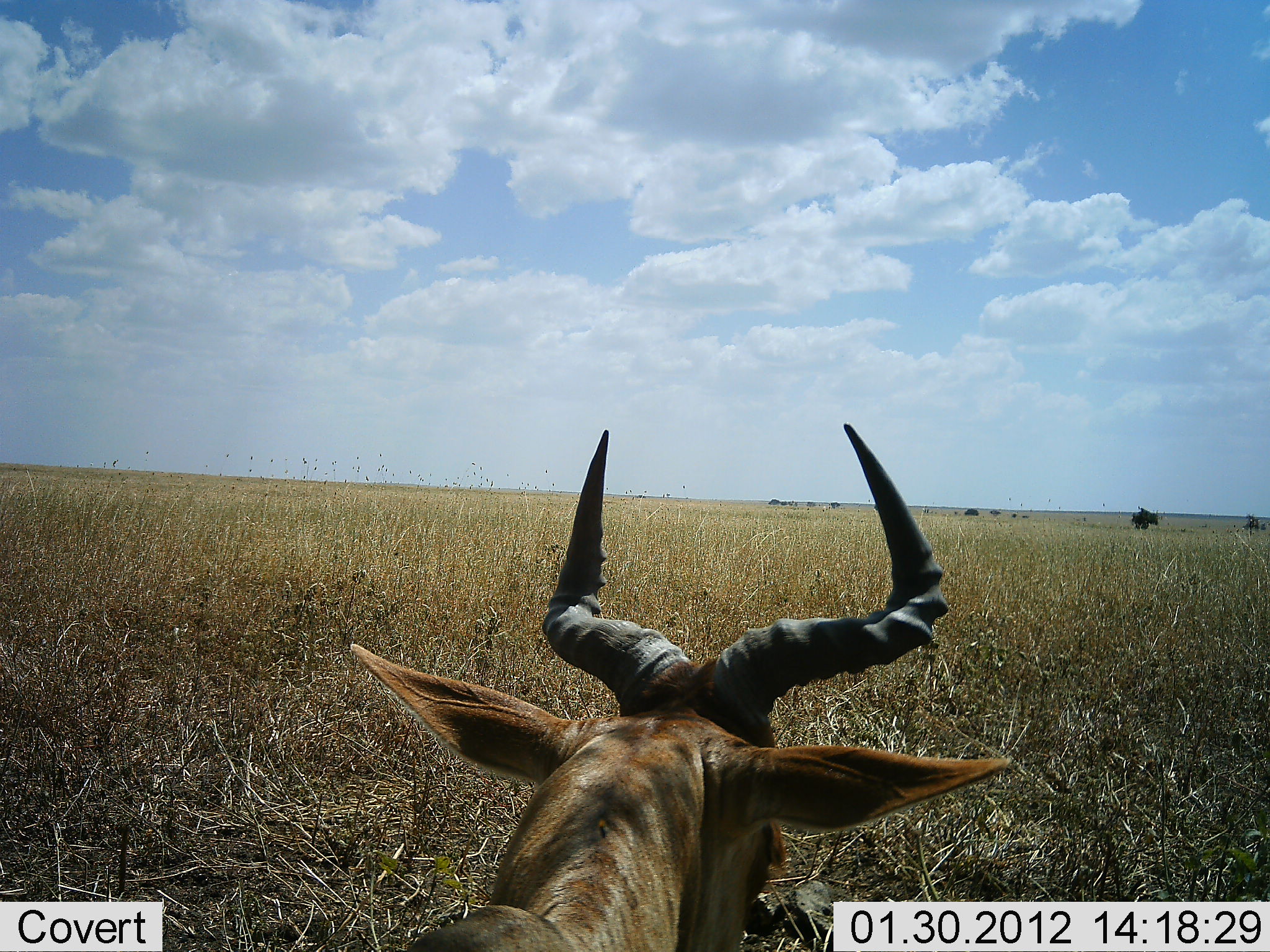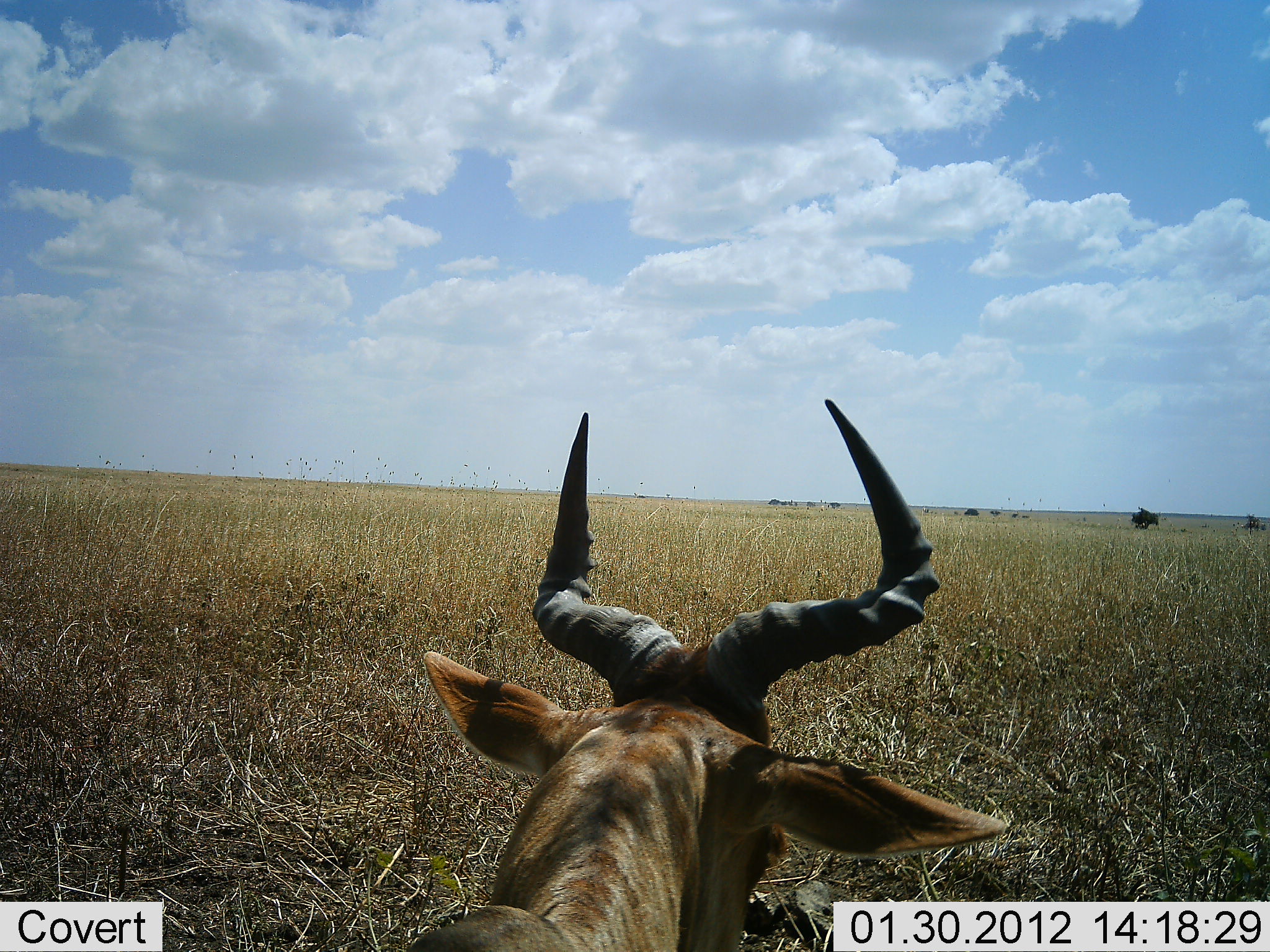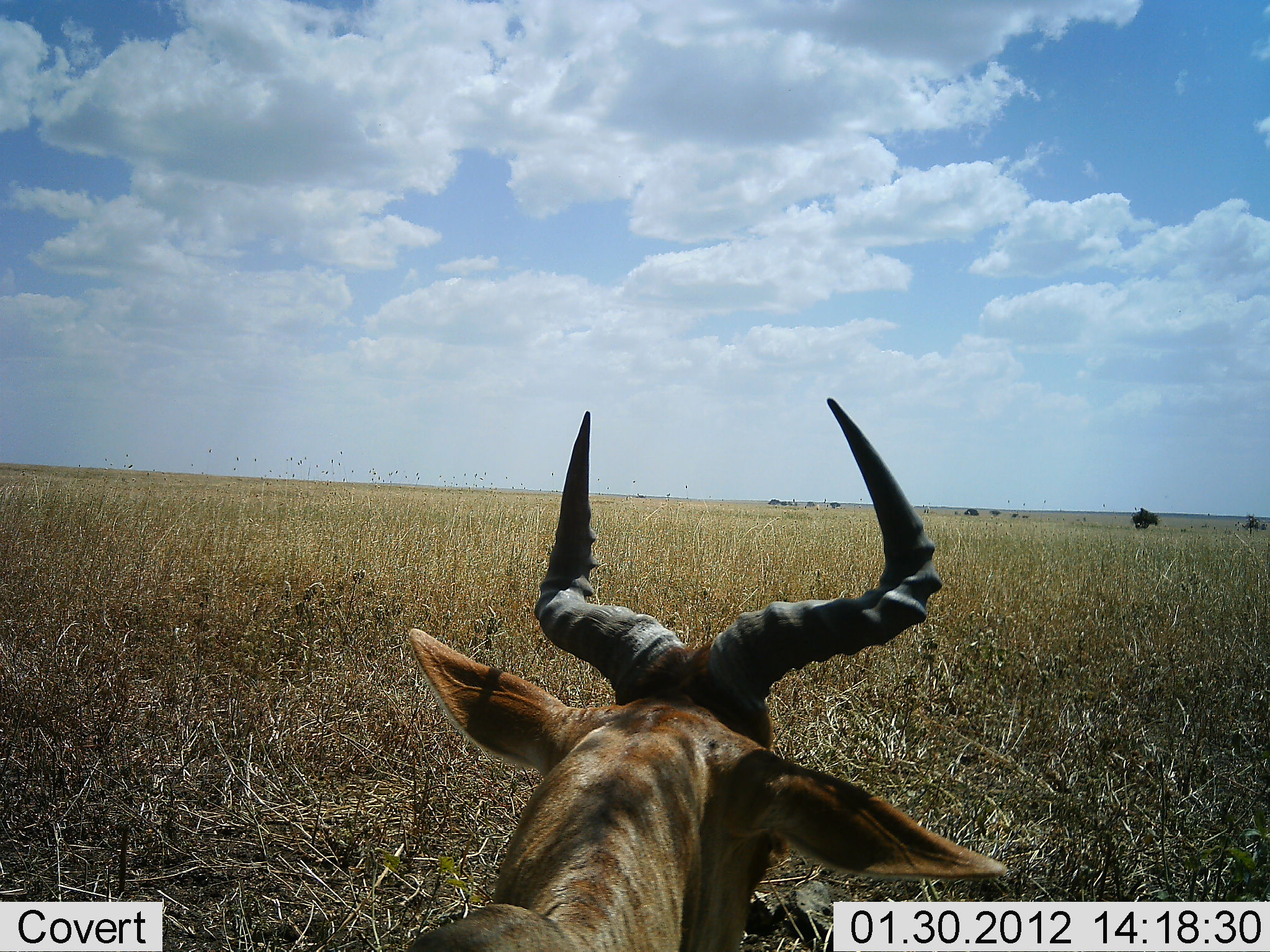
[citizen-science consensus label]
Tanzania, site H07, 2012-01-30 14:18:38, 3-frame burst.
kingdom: Animalia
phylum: Chordata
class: Mammalia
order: Artiodactyla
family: Bovidae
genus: Alcelaphus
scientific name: Alcelaphus buselaphus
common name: hartebeest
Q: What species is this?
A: Hartebeest (Alcelaphus buselaphus).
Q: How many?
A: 1.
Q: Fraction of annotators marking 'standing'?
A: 30%.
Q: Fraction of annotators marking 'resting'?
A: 70%.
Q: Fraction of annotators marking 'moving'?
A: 0%.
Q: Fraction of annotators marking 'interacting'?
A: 0%.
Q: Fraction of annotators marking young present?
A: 0%.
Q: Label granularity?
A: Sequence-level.